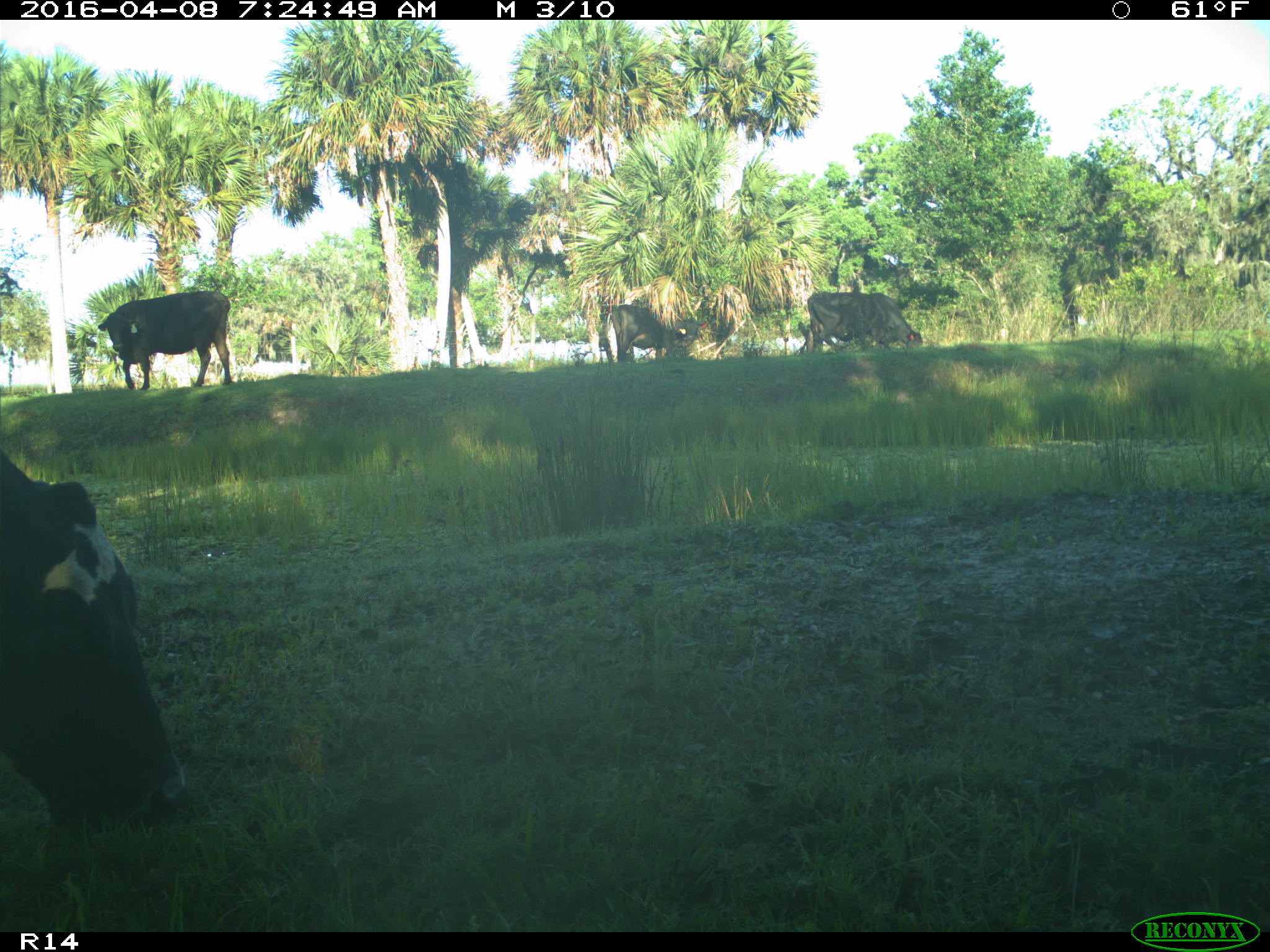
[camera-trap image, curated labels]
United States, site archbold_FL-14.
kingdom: Animalia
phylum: Chordata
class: Mammalia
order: Artiodactyla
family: Bovidae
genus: Bos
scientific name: Bos taurus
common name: domestic cow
Bos taurus (domestic cow).